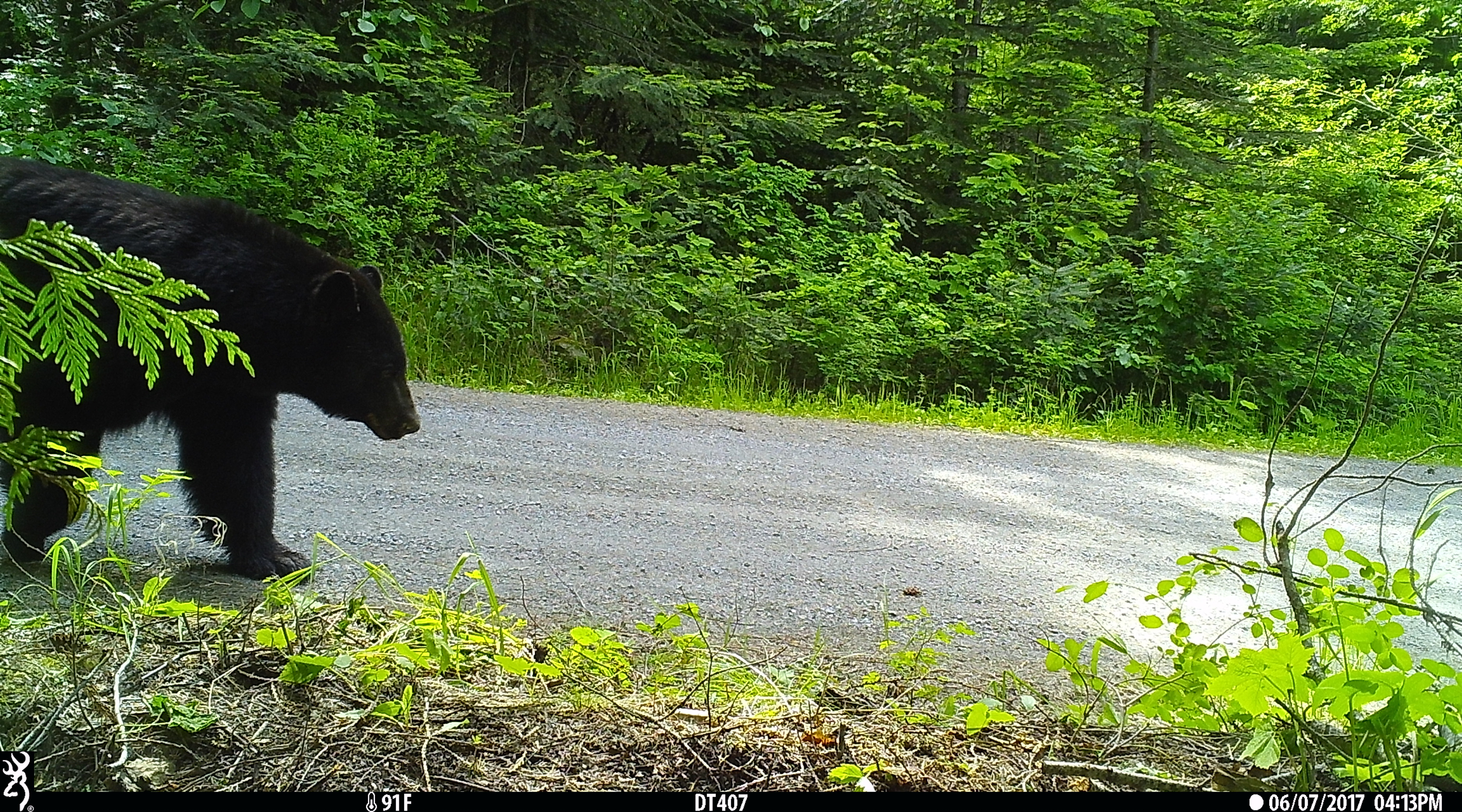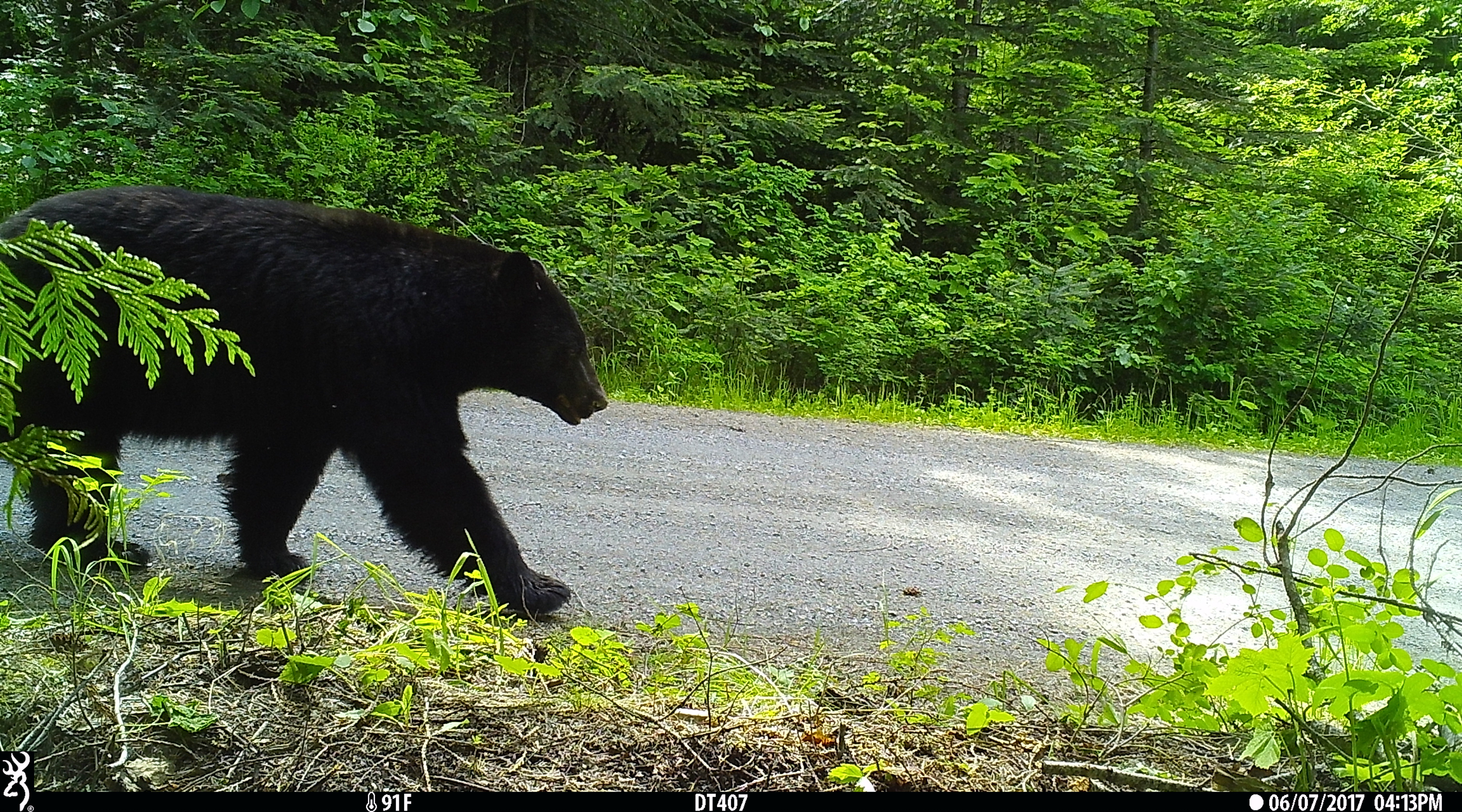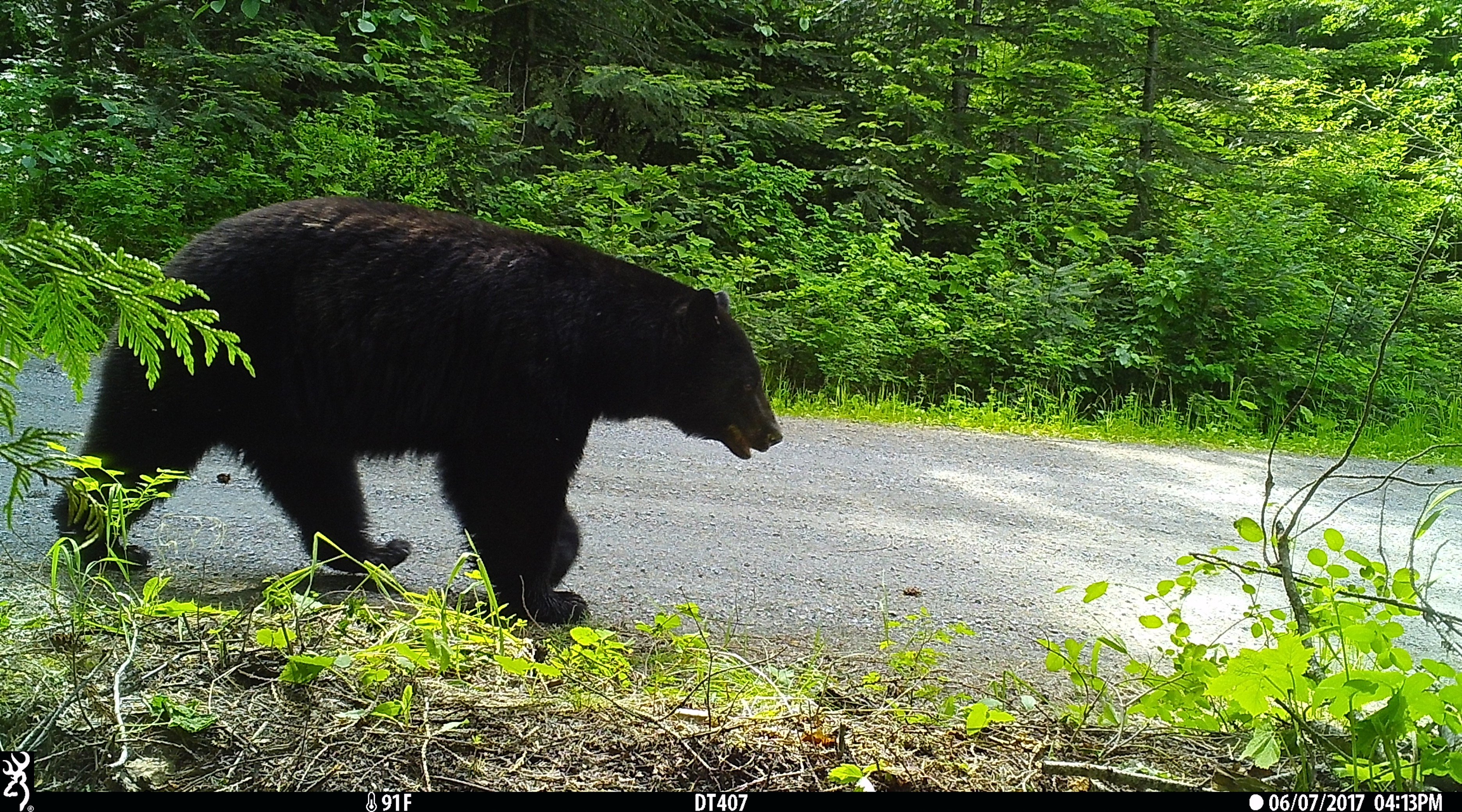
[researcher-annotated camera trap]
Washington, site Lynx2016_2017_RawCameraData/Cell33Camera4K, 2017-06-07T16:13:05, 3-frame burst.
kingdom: Animalia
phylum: Chordata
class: Mammalia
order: Carnivora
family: Ursidae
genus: Ursus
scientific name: Ursus americanus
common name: american black bear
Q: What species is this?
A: Ursus americanus (american black bear).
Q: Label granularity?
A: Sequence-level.